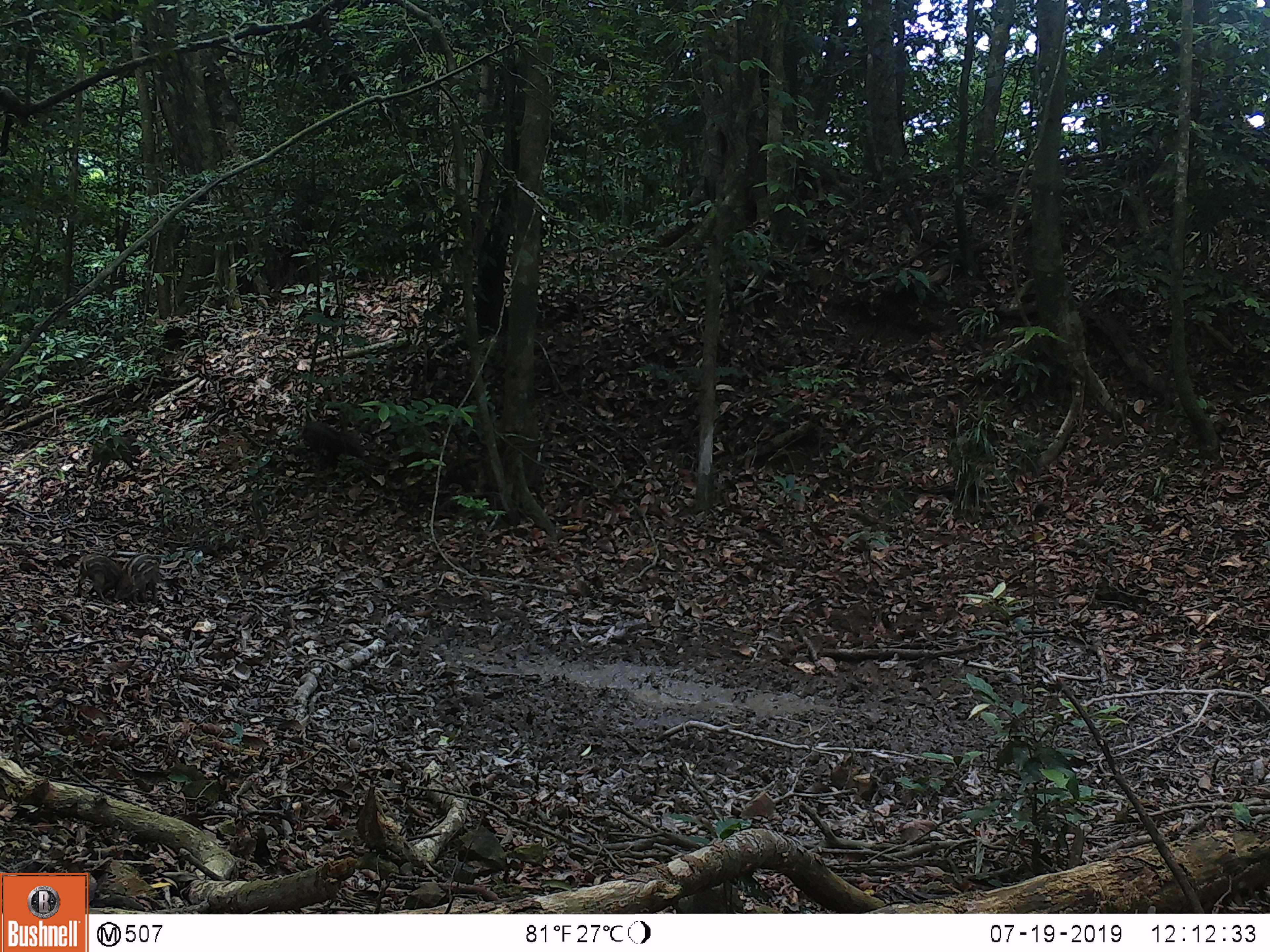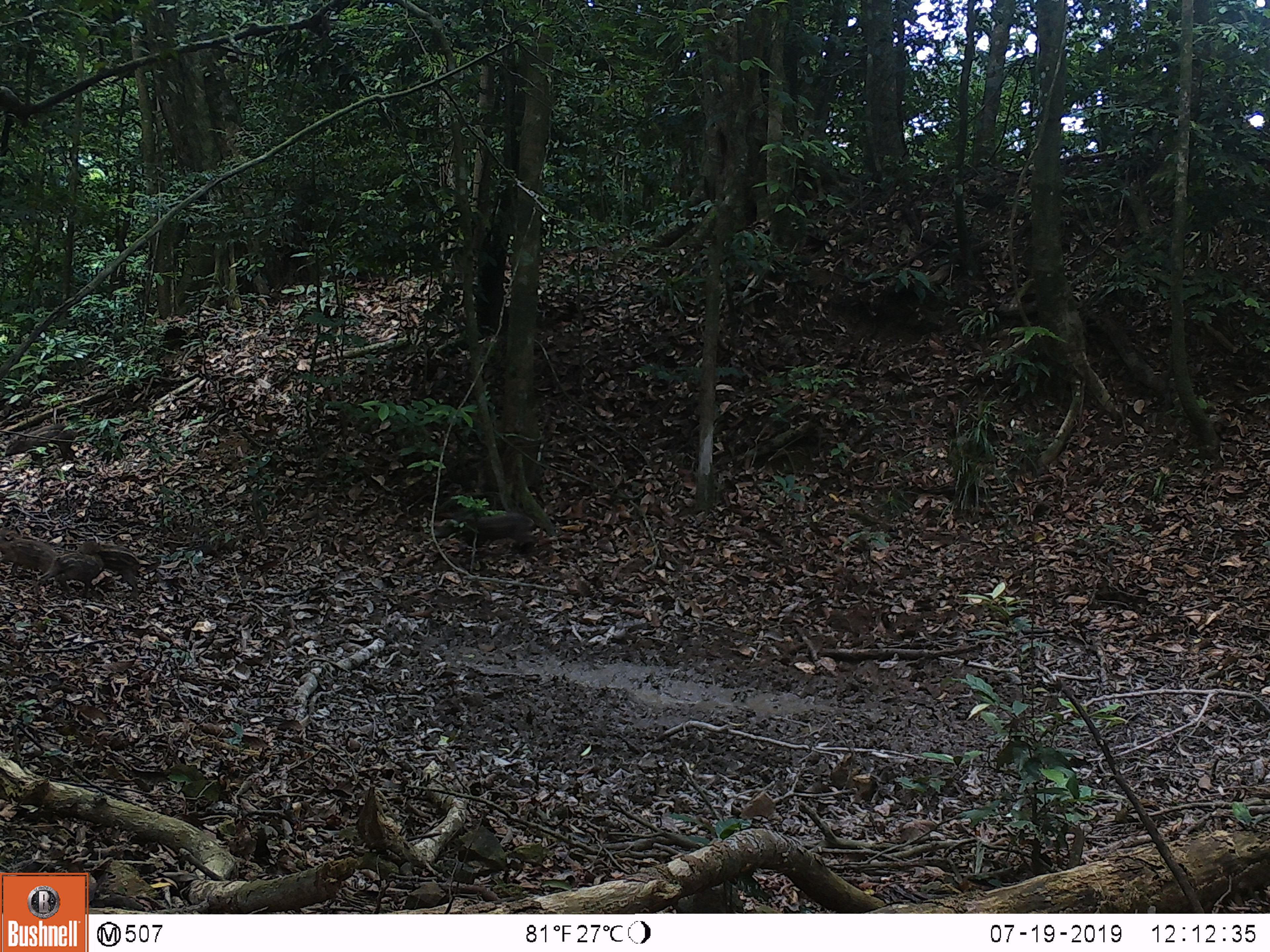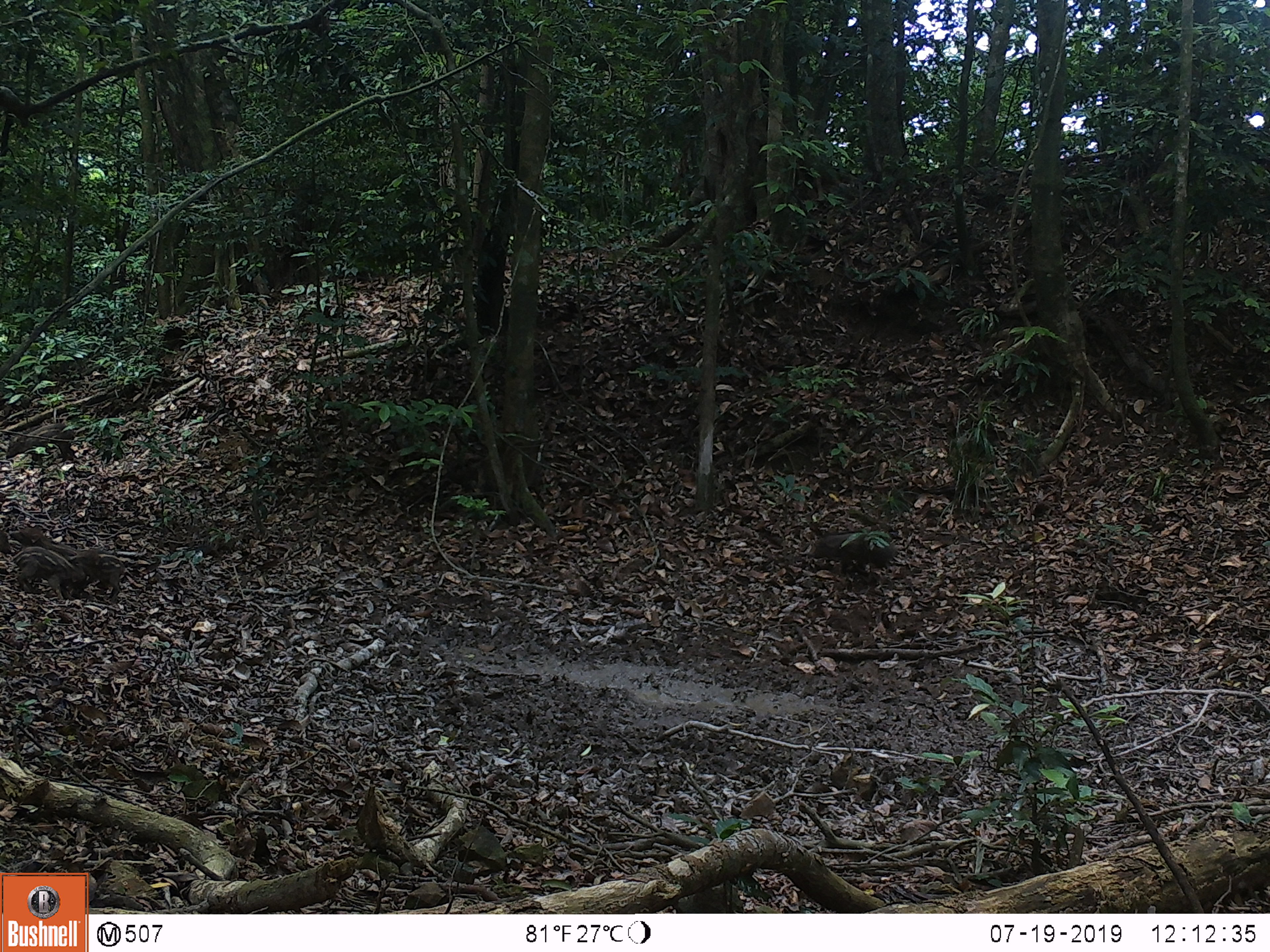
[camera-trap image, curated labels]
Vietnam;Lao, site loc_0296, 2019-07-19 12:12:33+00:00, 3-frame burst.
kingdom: Animalia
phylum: Chordata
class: Mammalia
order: Artiodactyla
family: Suidae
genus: Sus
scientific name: Sus scrofa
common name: eurasian wild pig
Eurasian wild pig (Sus scrofa). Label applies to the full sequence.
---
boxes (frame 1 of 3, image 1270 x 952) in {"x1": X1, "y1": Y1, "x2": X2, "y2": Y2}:
eurasian wild pig: {"x1": 301, "y1": 420, "x2": 370, "y2": 469}; {"x1": 74, "y1": 553, "x2": 139, "y2": 605}; {"x1": 86, "y1": 433, "x2": 143, "y2": 479}; {"x1": 113, "y1": 551, "x2": 160, "y2": 604}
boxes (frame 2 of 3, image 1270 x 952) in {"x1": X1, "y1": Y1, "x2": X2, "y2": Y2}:
eurasian wild pig: {"x1": 433, "y1": 508, "x2": 537, "y2": 555}; {"x1": 78, "y1": 539, "x2": 142, "y2": 600}; {"x1": 33, "y1": 552, "x2": 104, "y2": 599}; {"x1": 0, "y1": 529, "x2": 57, "y2": 578}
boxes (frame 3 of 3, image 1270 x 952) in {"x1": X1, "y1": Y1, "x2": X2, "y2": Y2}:
eurasian wild pig: {"x1": 11, "y1": 546, "x2": 87, "y2": 600}; {"x1": 808, "y1": 531, "x2": 898, "y2": 574}; {"x1": 67, "y1": 549, "x2": 125, "y2": 601}; {"x1": 5, "y1": 423, "x2": 77, "y2": 461}; {"x1": 9, "y1": 526, "x2": 78, "y2": 556}; {"x1": 0, "y1": 530, "x2": 11, "y2": 555}